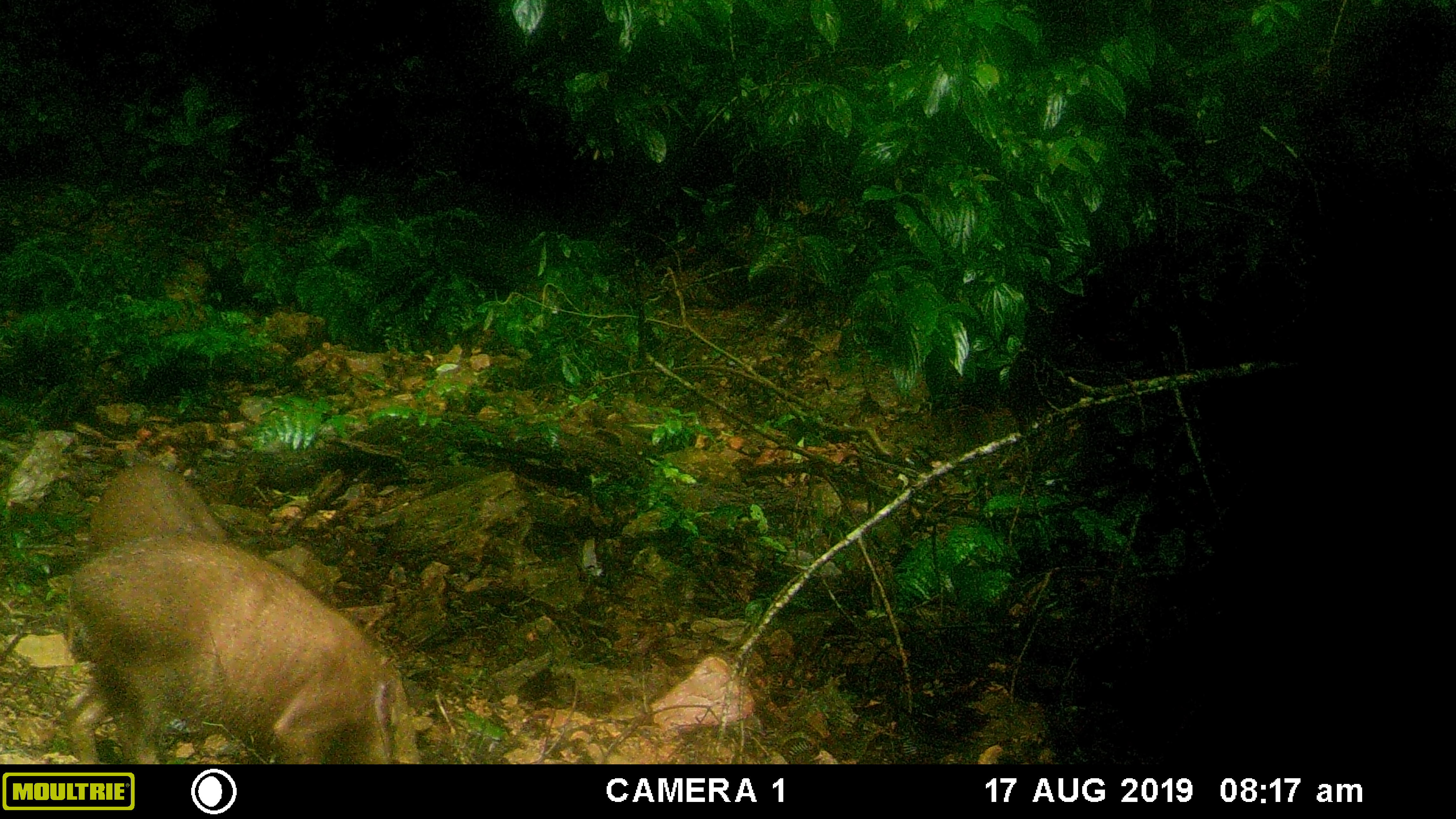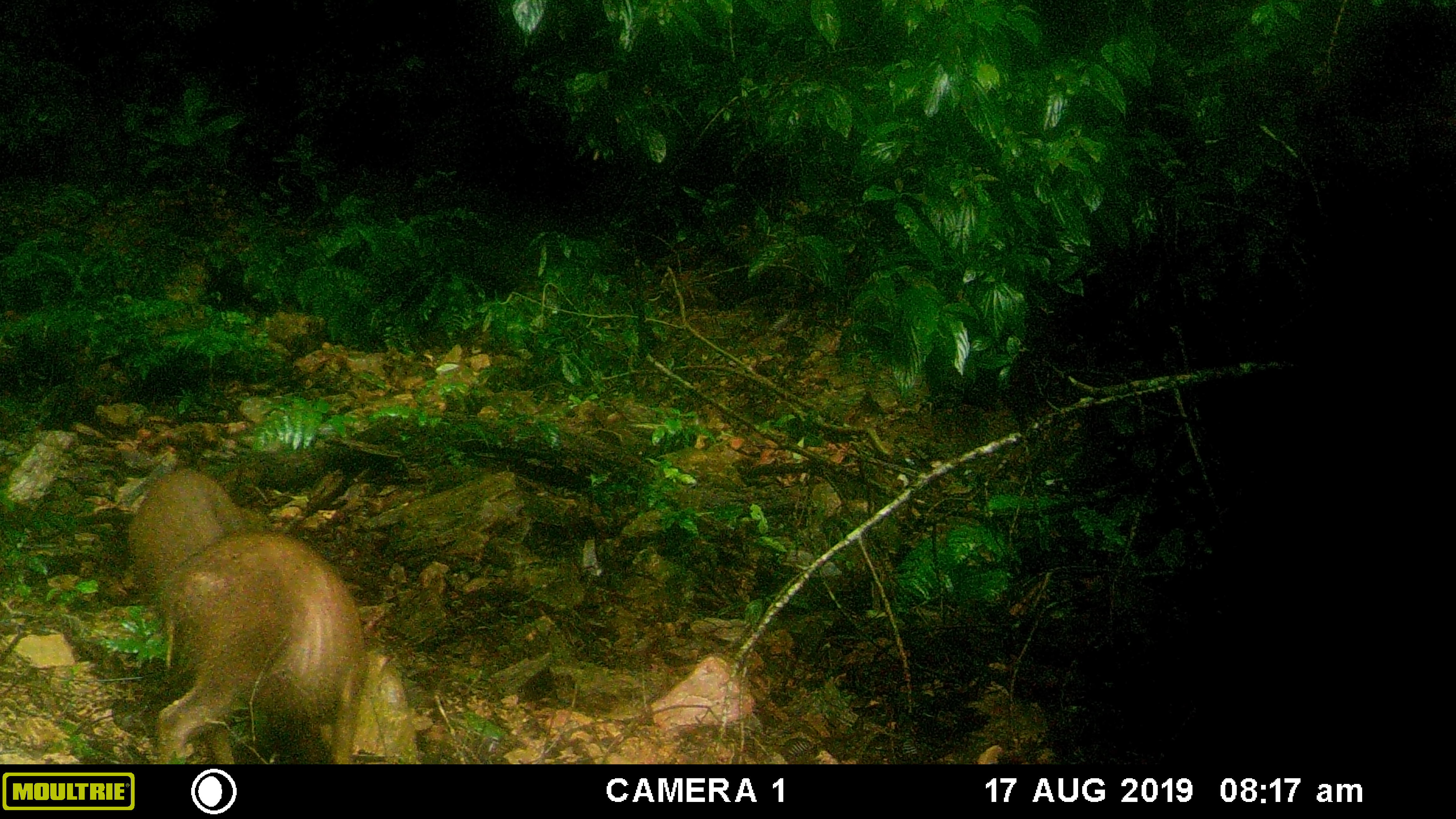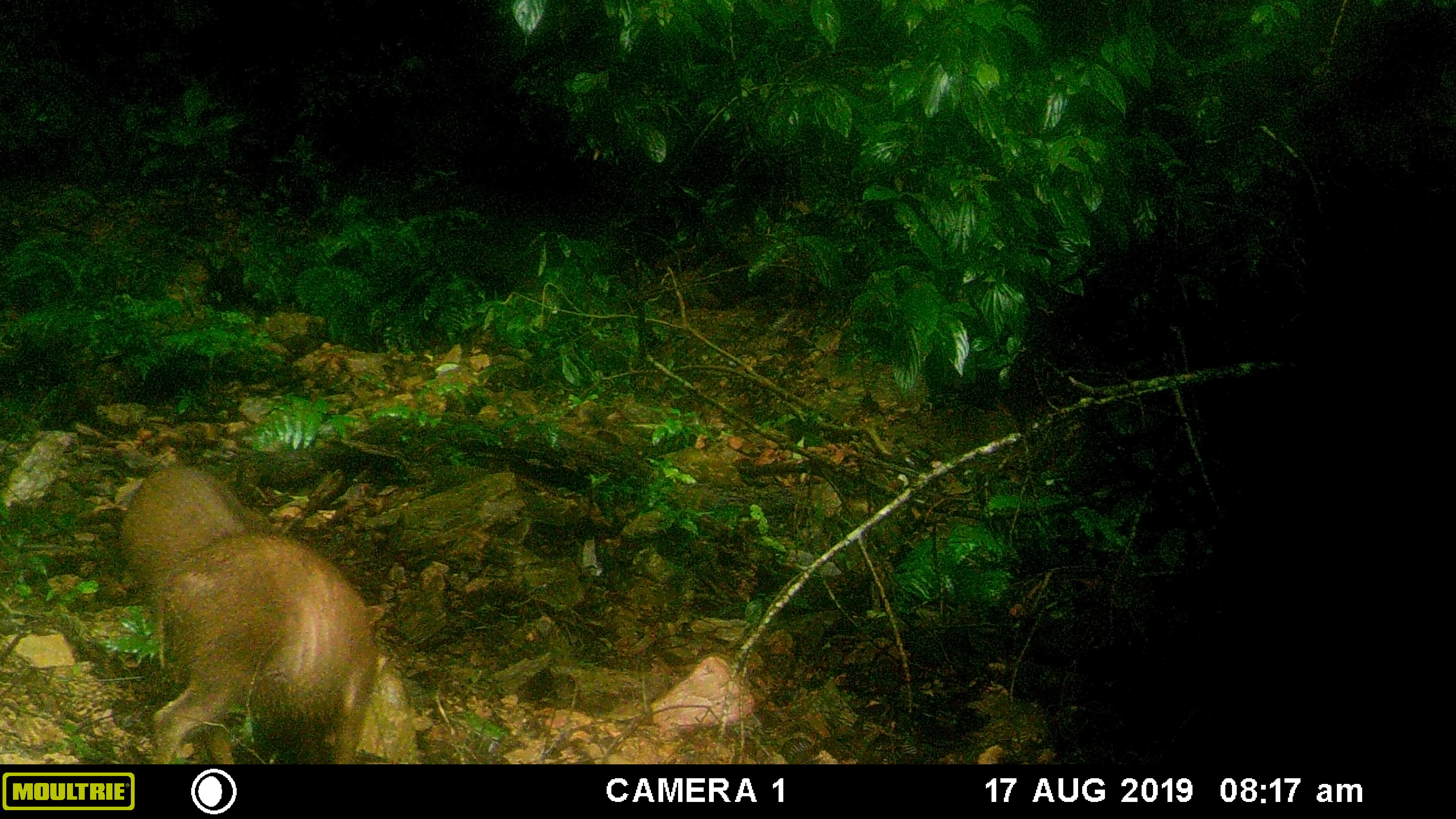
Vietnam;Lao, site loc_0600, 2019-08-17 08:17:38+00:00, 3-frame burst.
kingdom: Animalia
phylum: Chordata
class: Mammalia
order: Artiodactyla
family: Suidae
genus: Sus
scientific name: Sus scrofa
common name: eurasian wild pig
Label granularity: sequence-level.